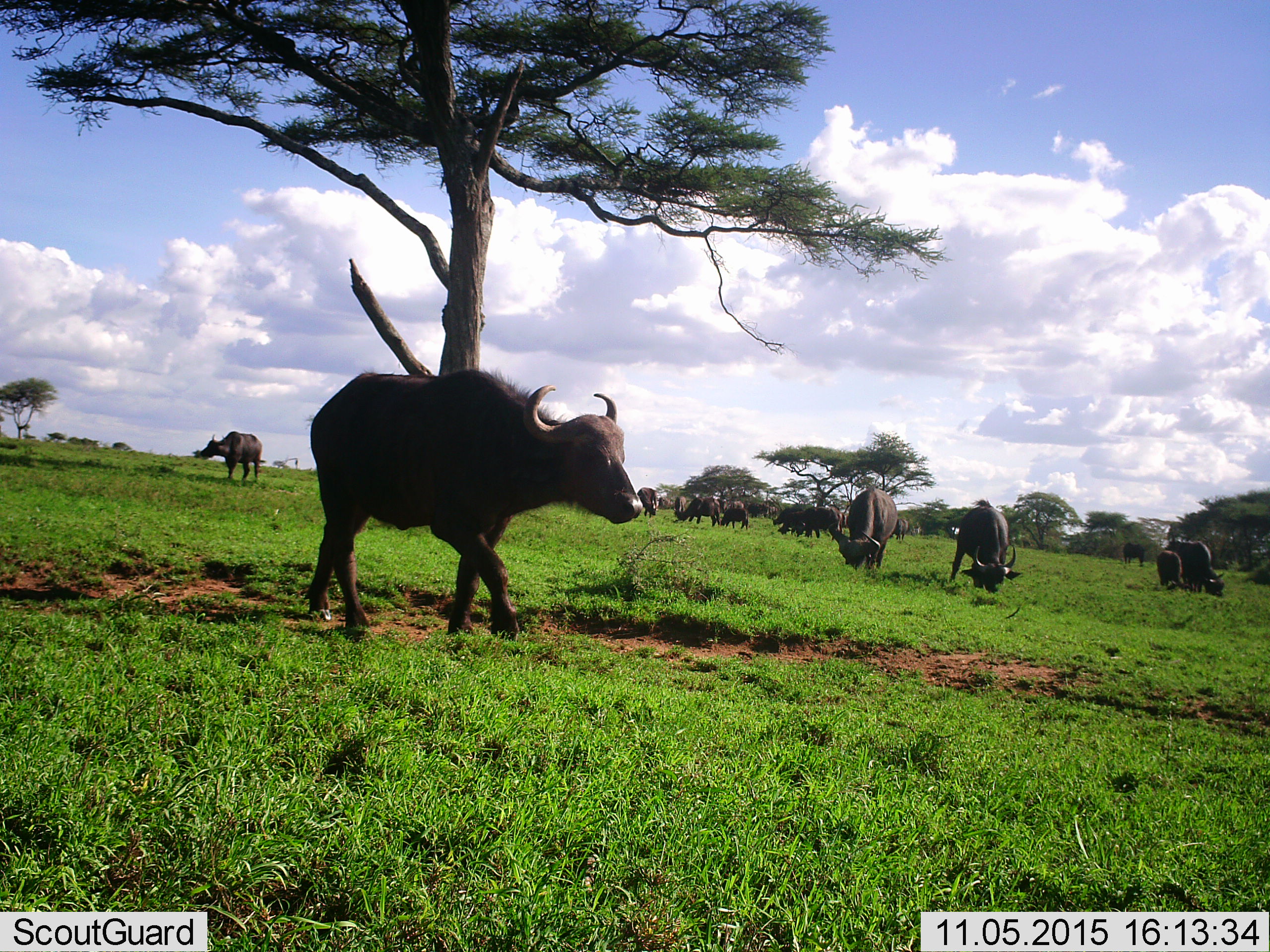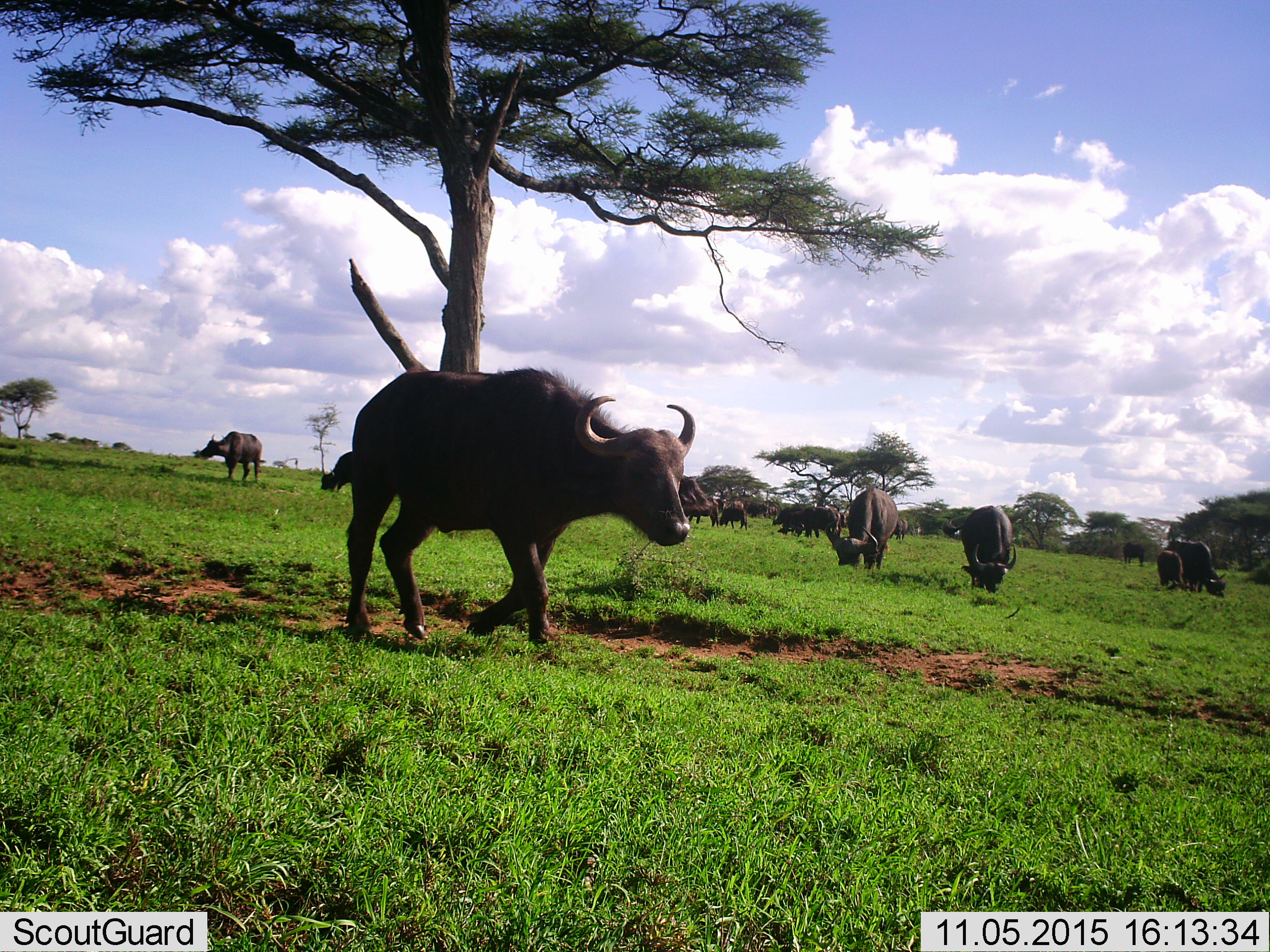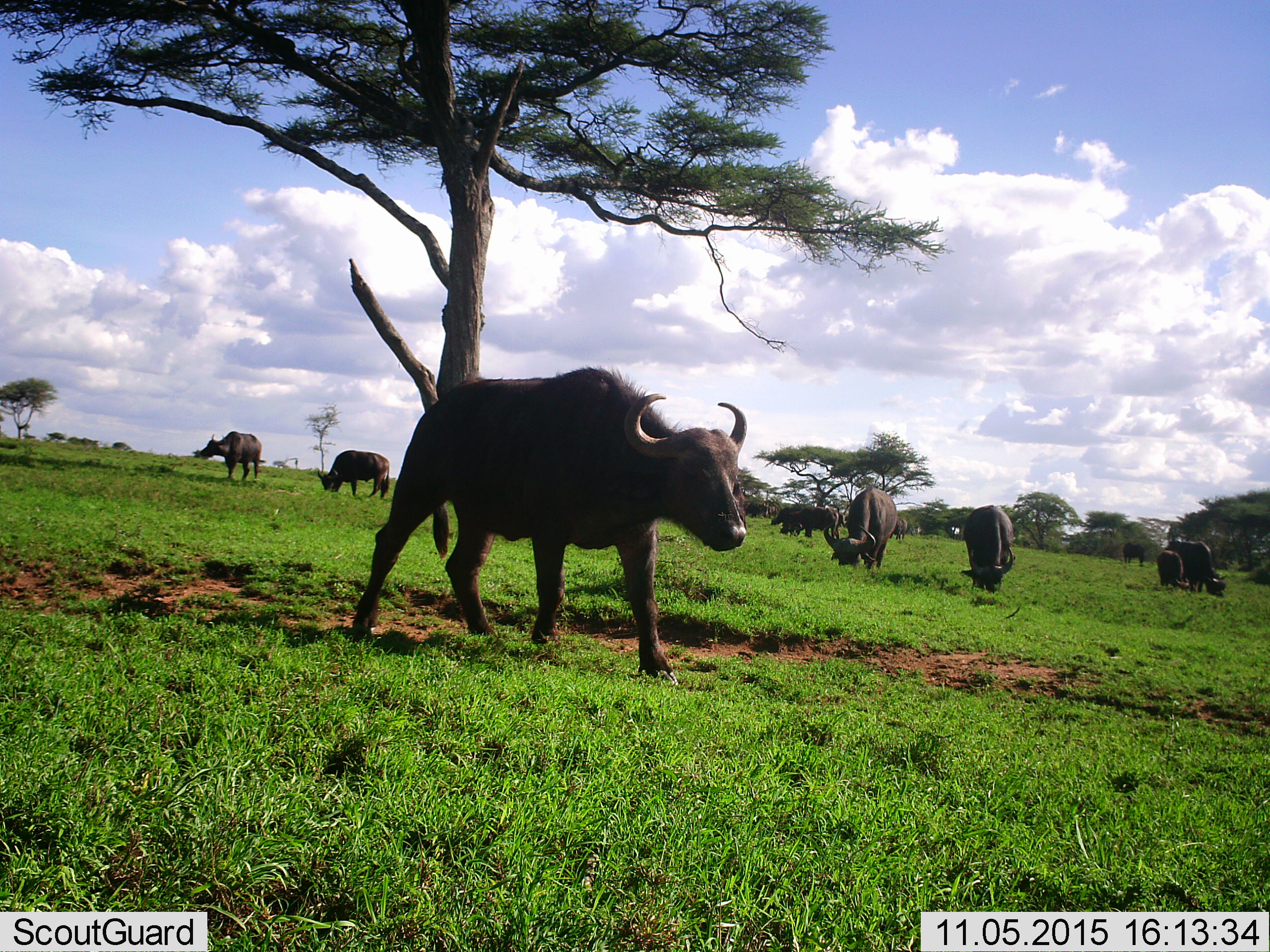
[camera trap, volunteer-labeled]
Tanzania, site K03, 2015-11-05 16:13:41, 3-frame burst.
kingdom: Animalia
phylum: Chordata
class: Mammalia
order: Artiodactyla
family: Bovidae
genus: Syncerus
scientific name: Syncerus caffer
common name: cape buffalo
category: buffalo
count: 11-50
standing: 60%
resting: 10%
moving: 70%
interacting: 10%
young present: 50%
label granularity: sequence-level